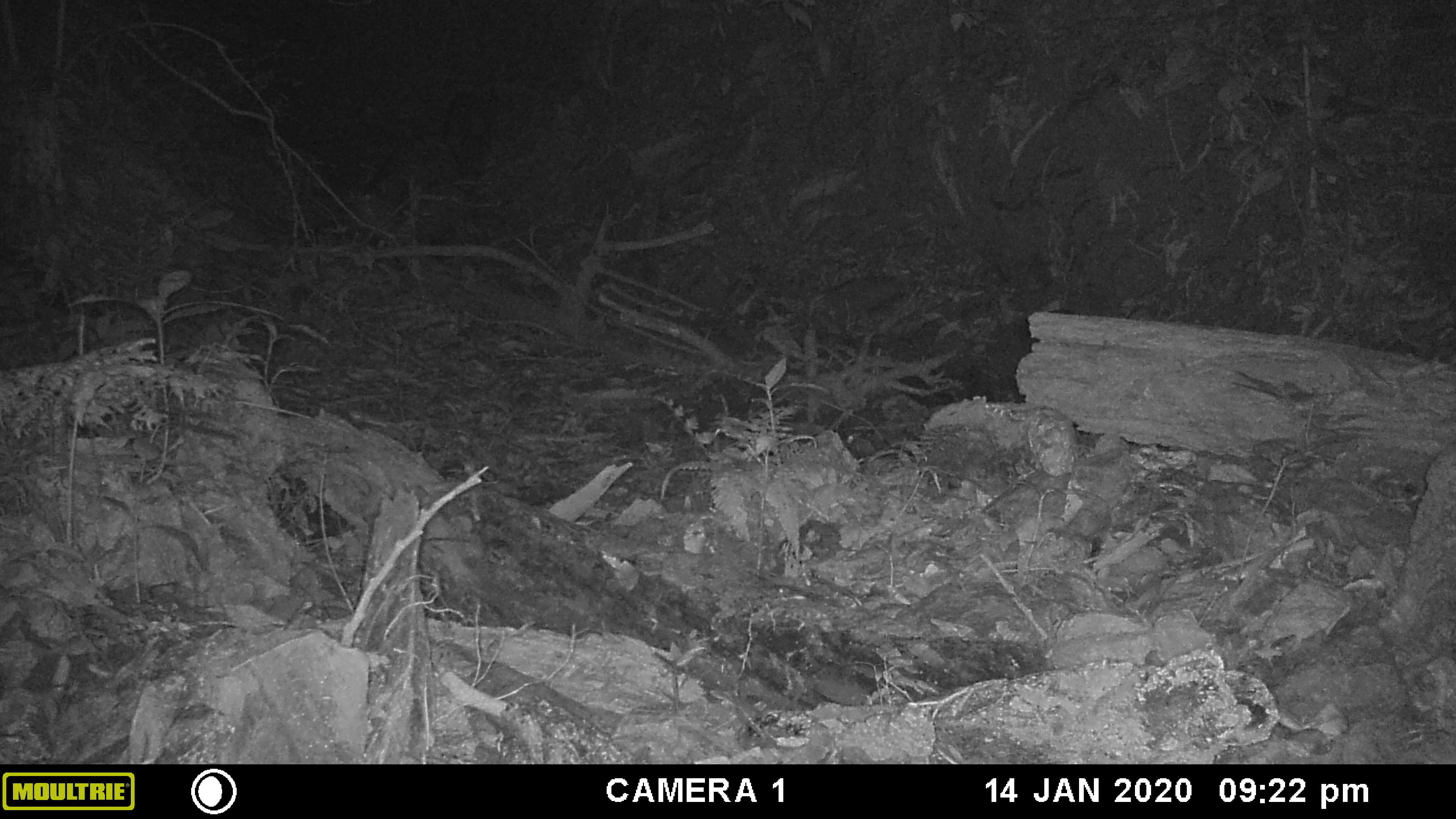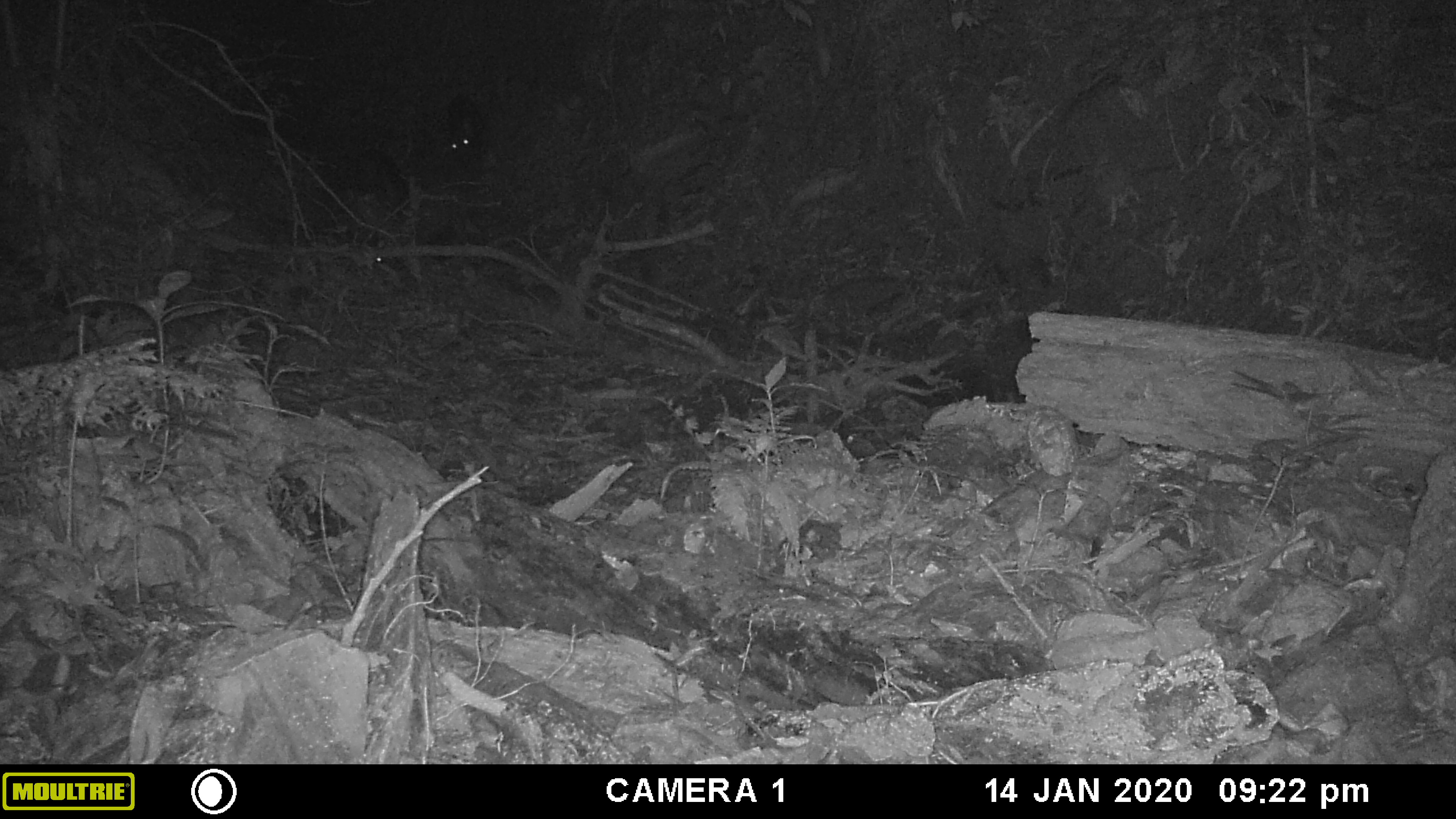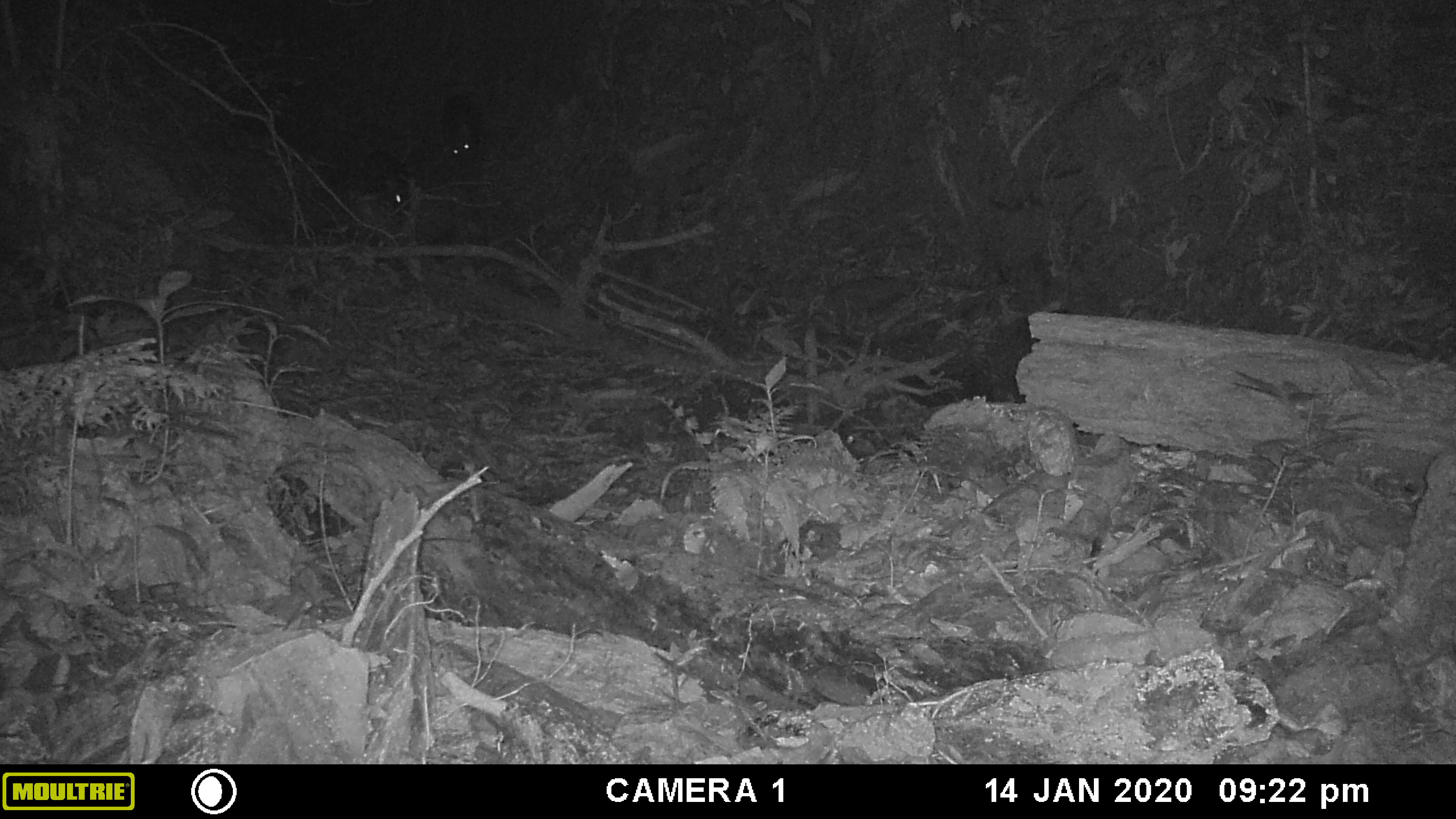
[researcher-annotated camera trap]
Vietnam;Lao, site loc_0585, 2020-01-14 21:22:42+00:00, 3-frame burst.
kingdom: Animalia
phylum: Chordata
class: Mammalia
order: Artiodactyla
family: Suidae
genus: Sus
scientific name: Sus scrofa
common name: eurasian wild pig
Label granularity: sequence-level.